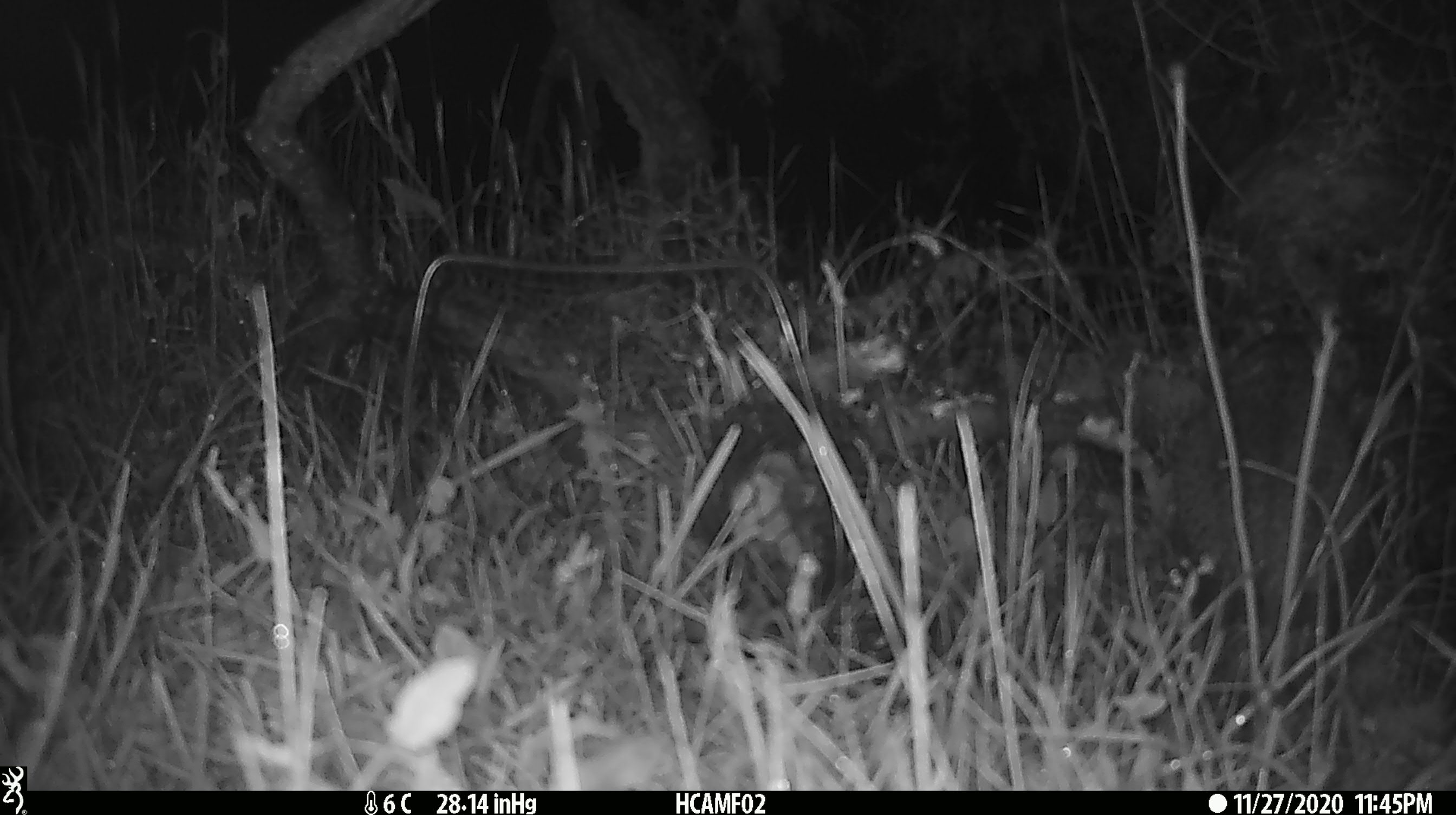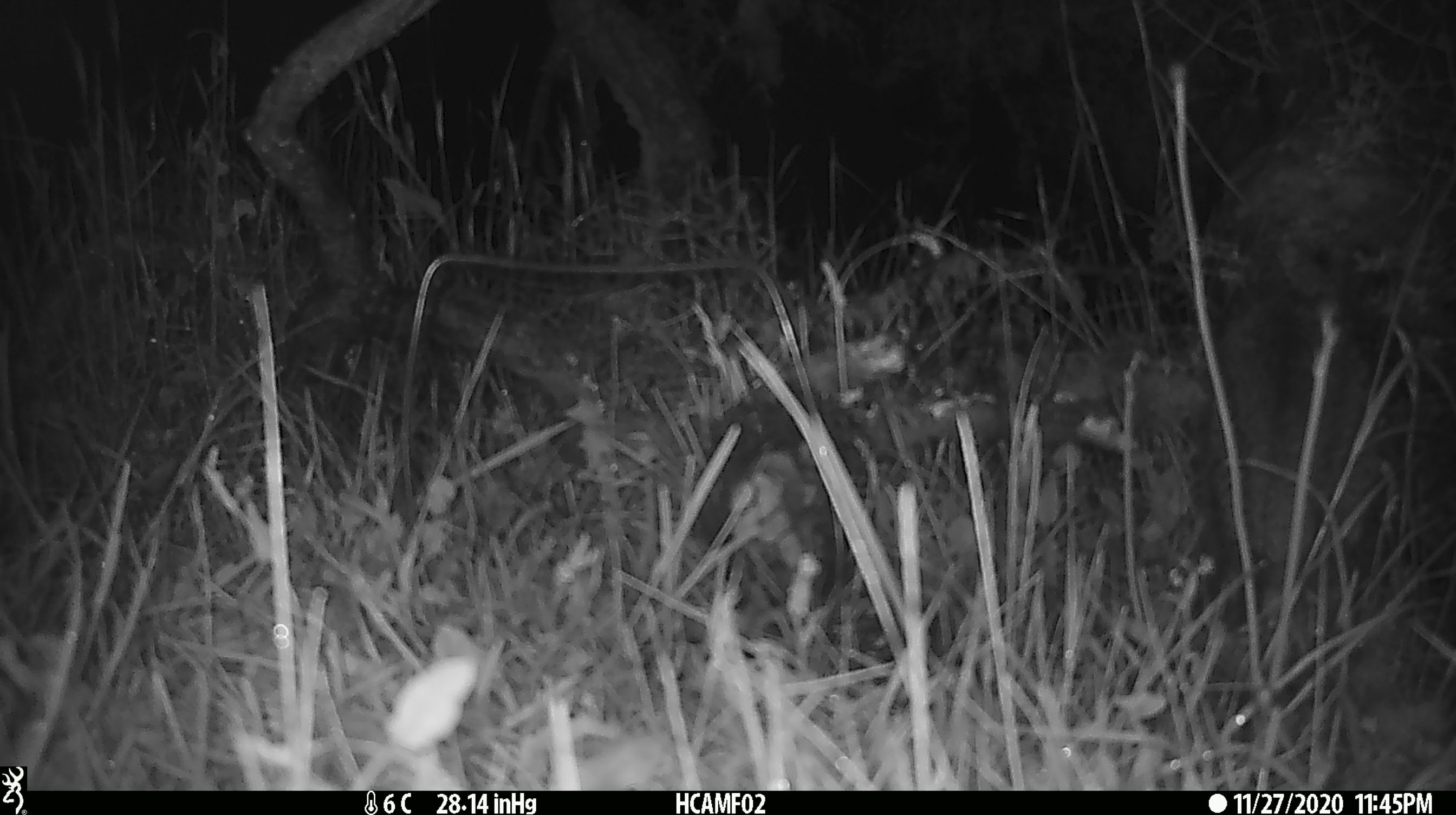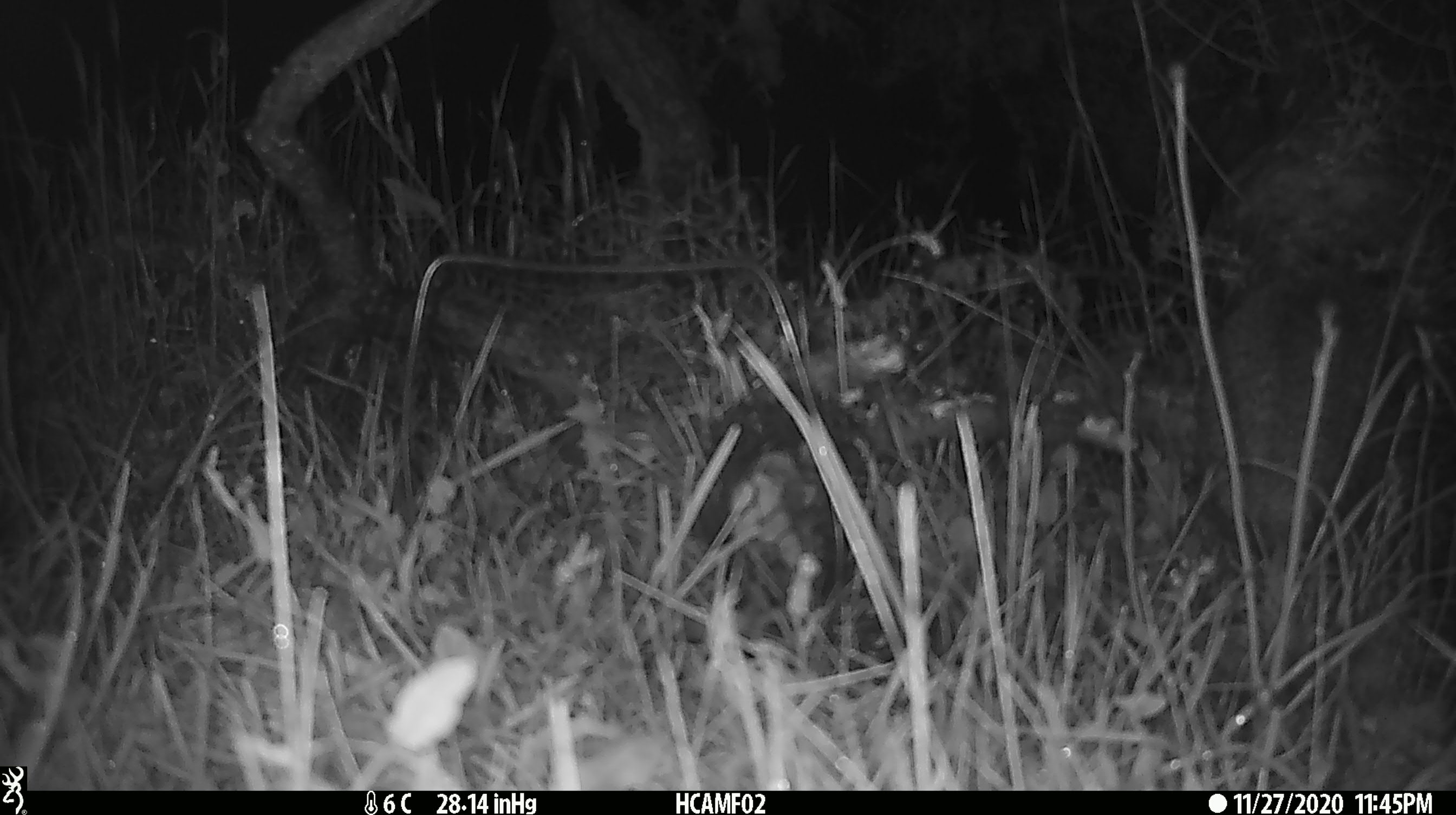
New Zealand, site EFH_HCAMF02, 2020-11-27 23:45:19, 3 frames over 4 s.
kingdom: Animalia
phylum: Chordata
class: Mammalia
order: Eulipotyphla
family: Erinaceidae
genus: Erinaceus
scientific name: Erinaceus europaeus europaeus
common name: european hedgehog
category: hedgehog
Hedgehog (european hedgehog) (Erinaceus europaeus europaeus).